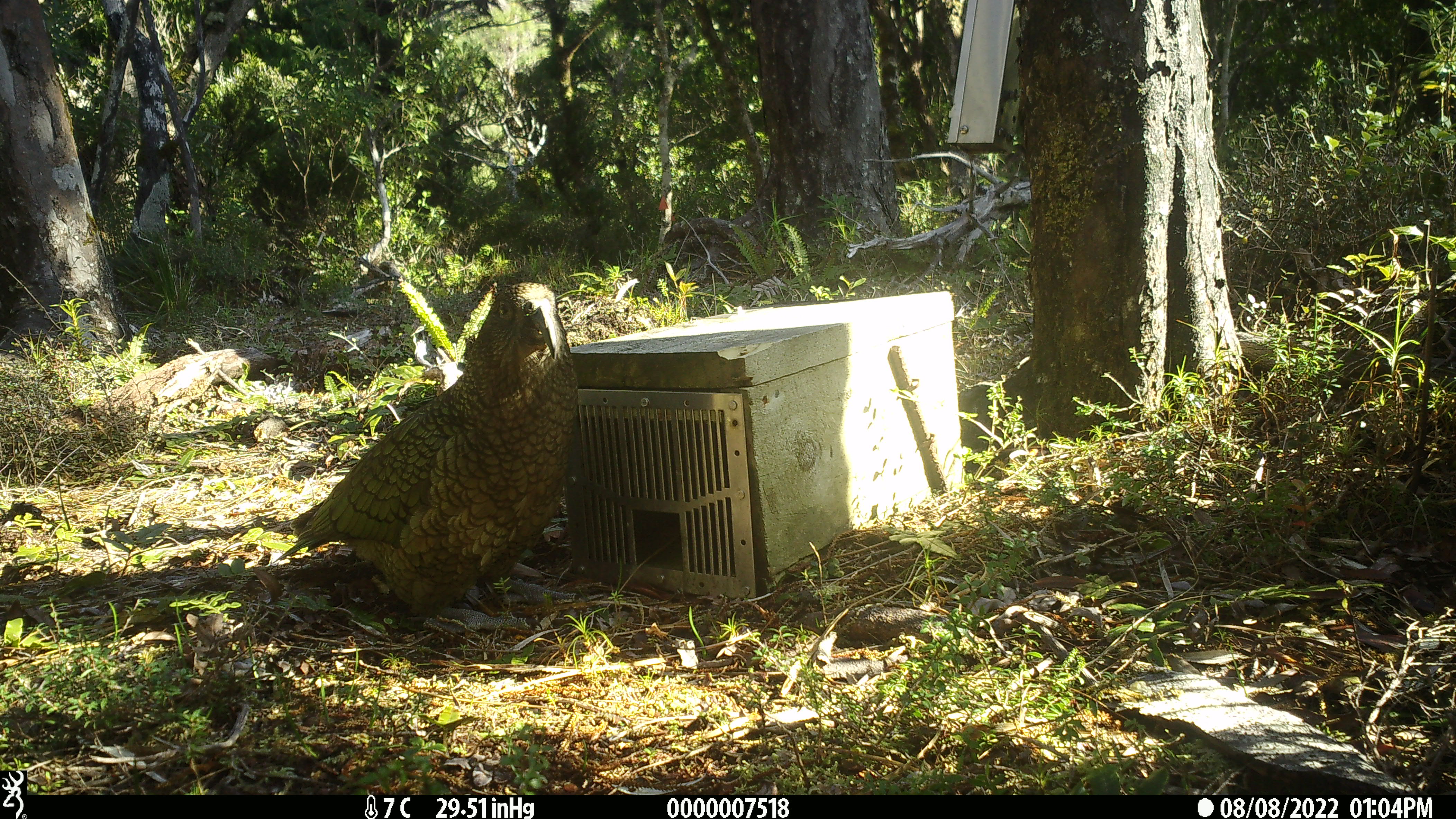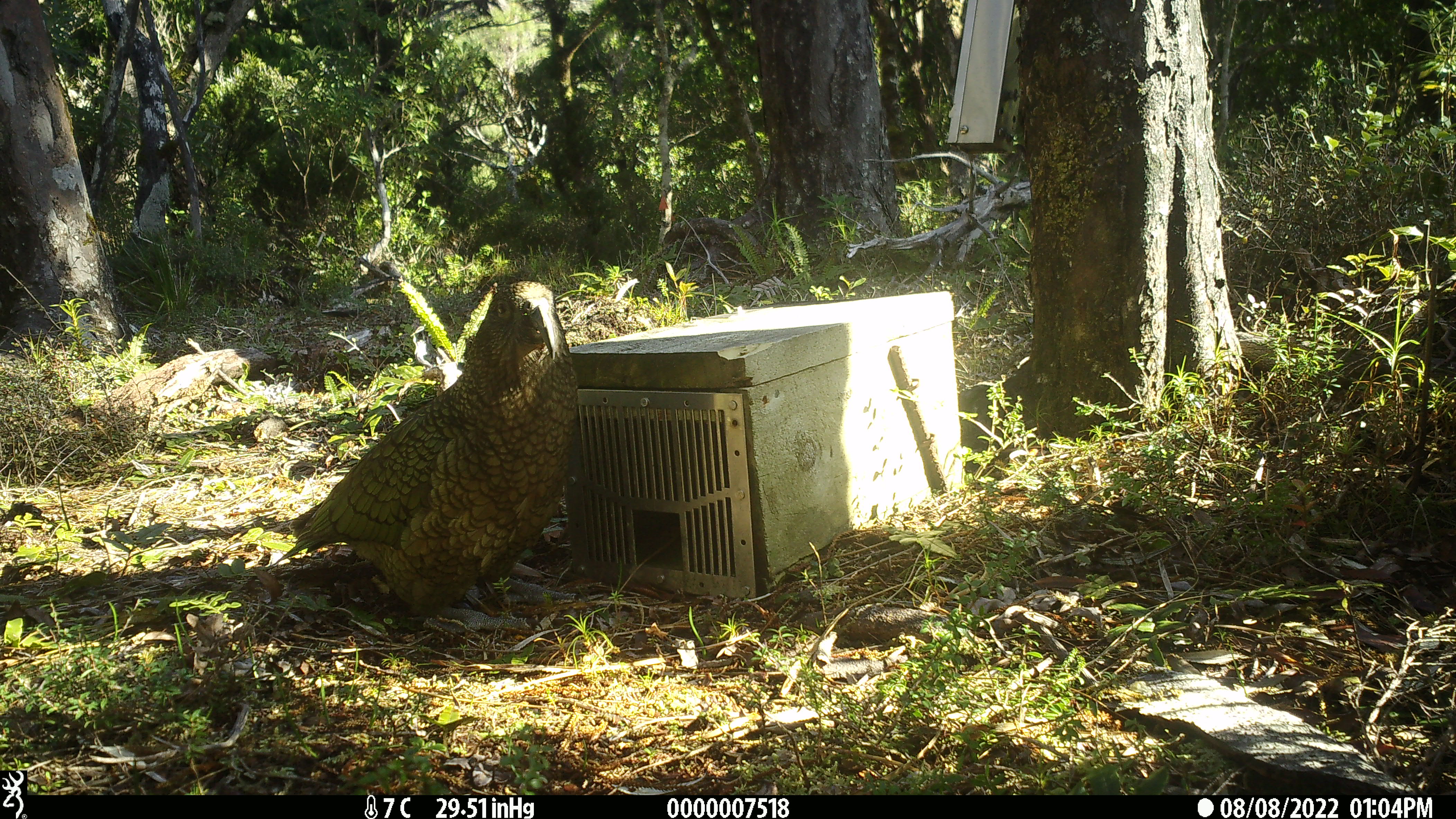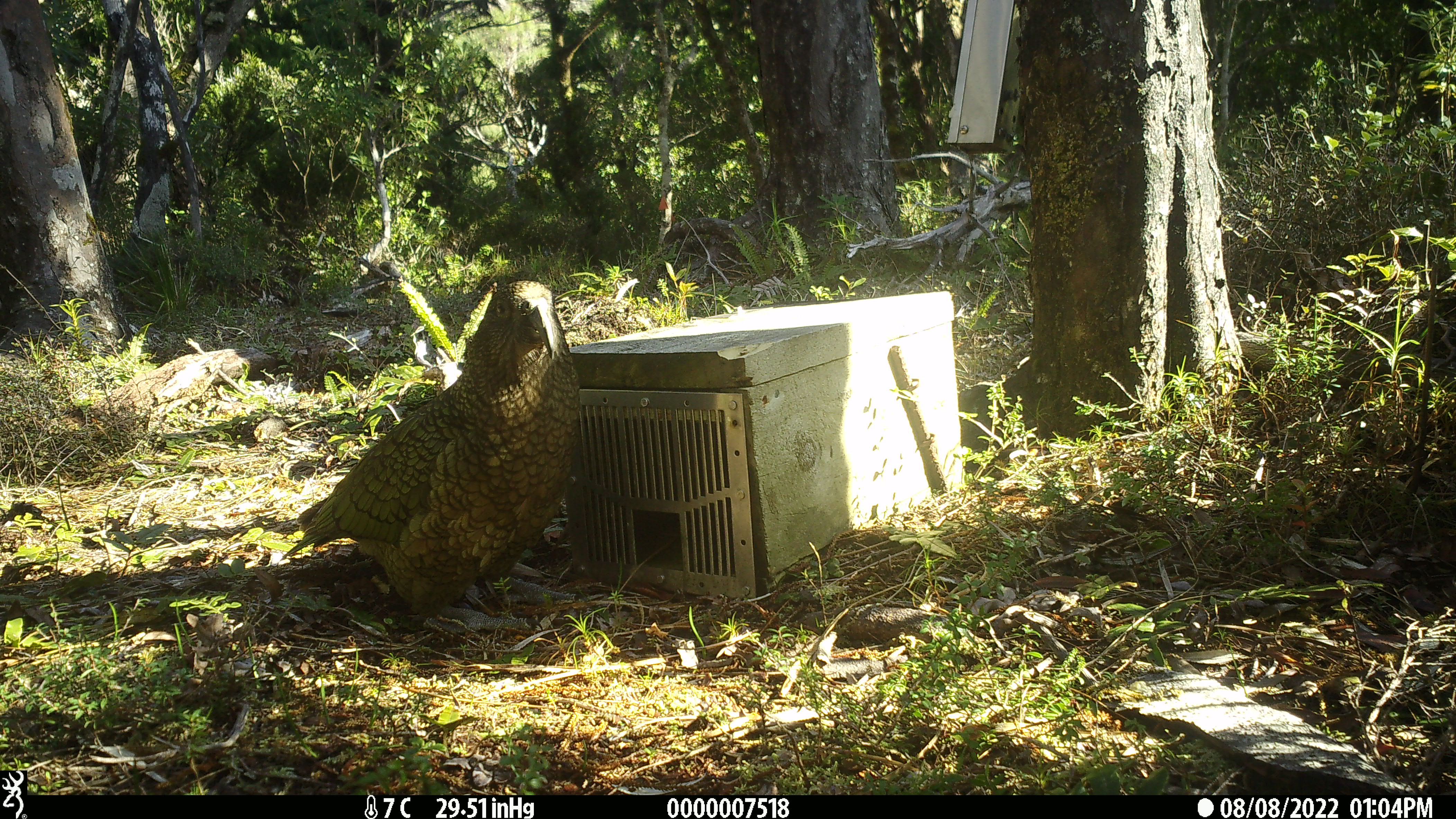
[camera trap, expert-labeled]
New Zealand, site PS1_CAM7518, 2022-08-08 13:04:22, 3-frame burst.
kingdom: Animalia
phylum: Chordata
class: Aves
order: Psittaciformes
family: Strigopidae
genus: Nestor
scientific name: Nestor notabilis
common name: kea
Kea (Nestor notabilis).